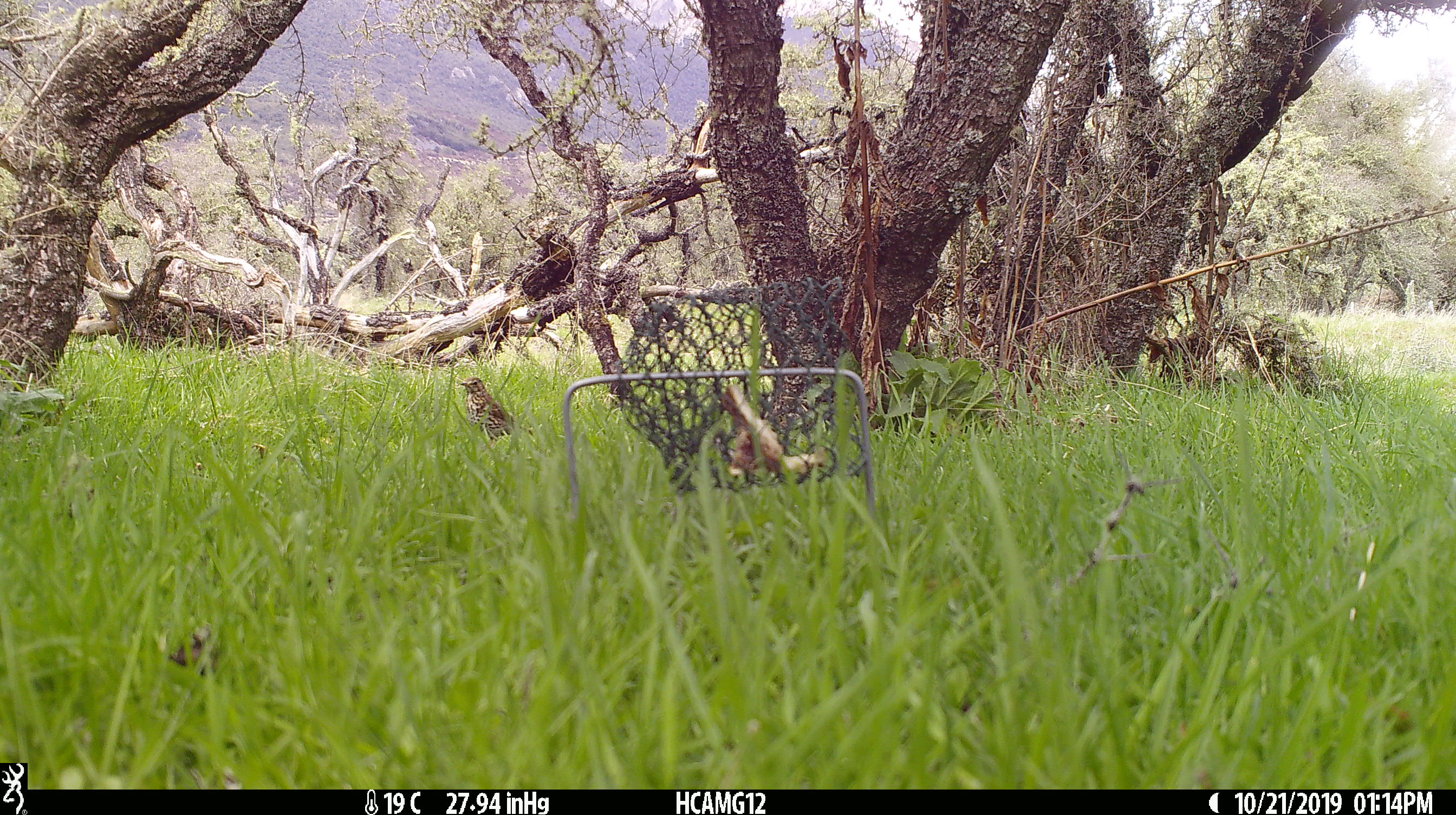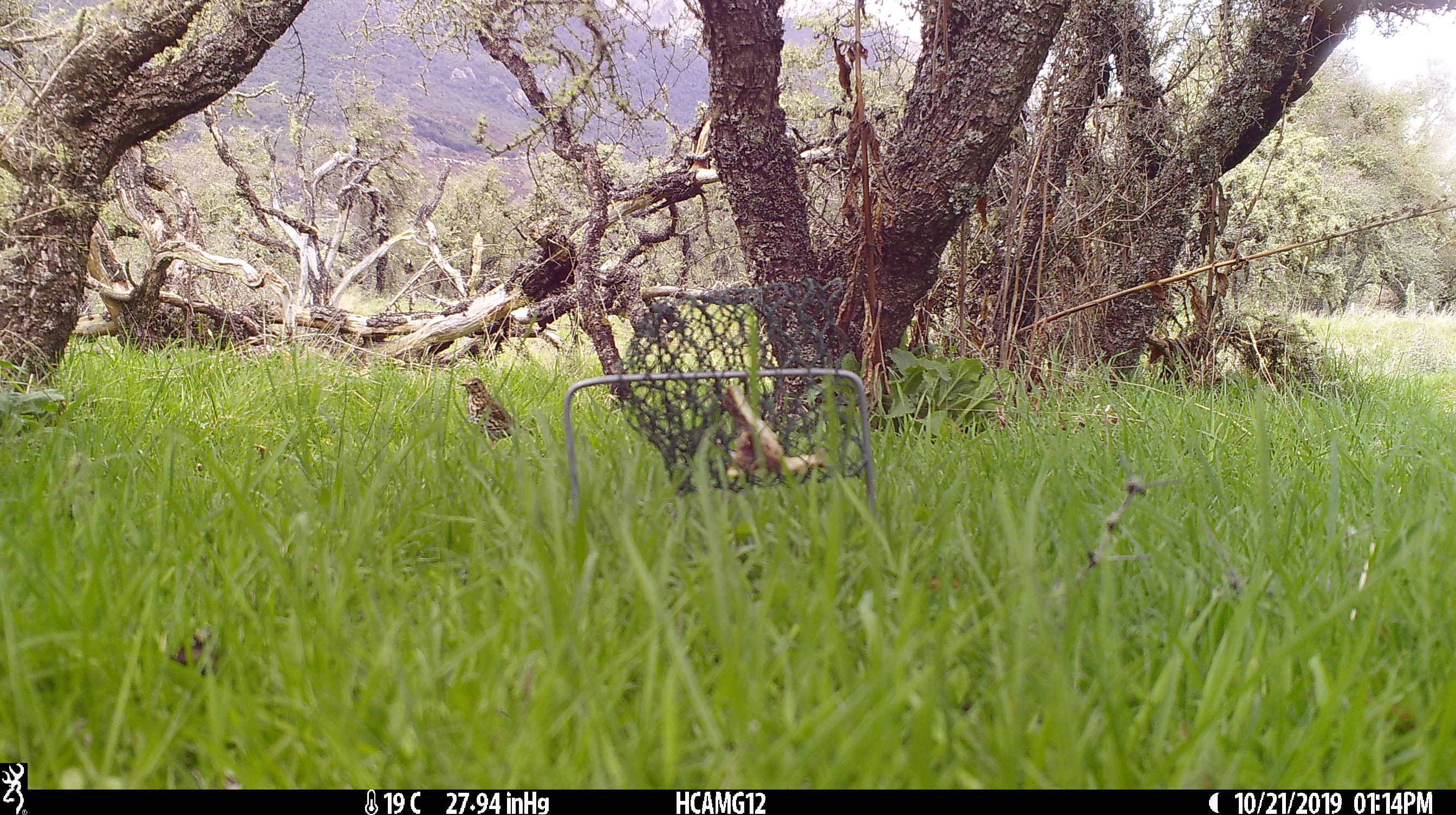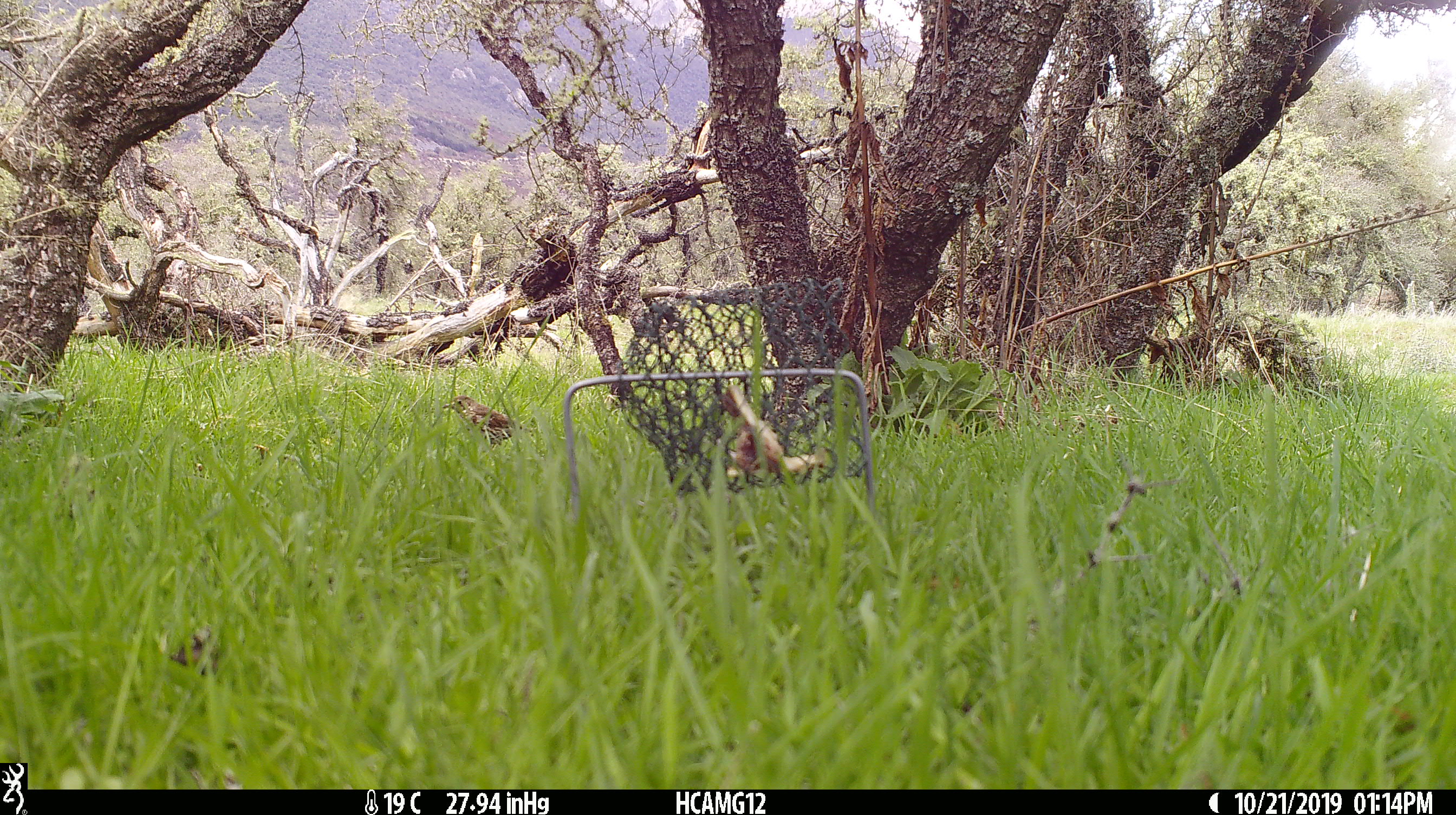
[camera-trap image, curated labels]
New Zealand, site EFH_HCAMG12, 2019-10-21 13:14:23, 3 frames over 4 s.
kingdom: Animalia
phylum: Chordata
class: Aves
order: Passeriformes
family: Turdidae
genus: Turdus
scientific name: Turdus philomelos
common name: song thrush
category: thrush